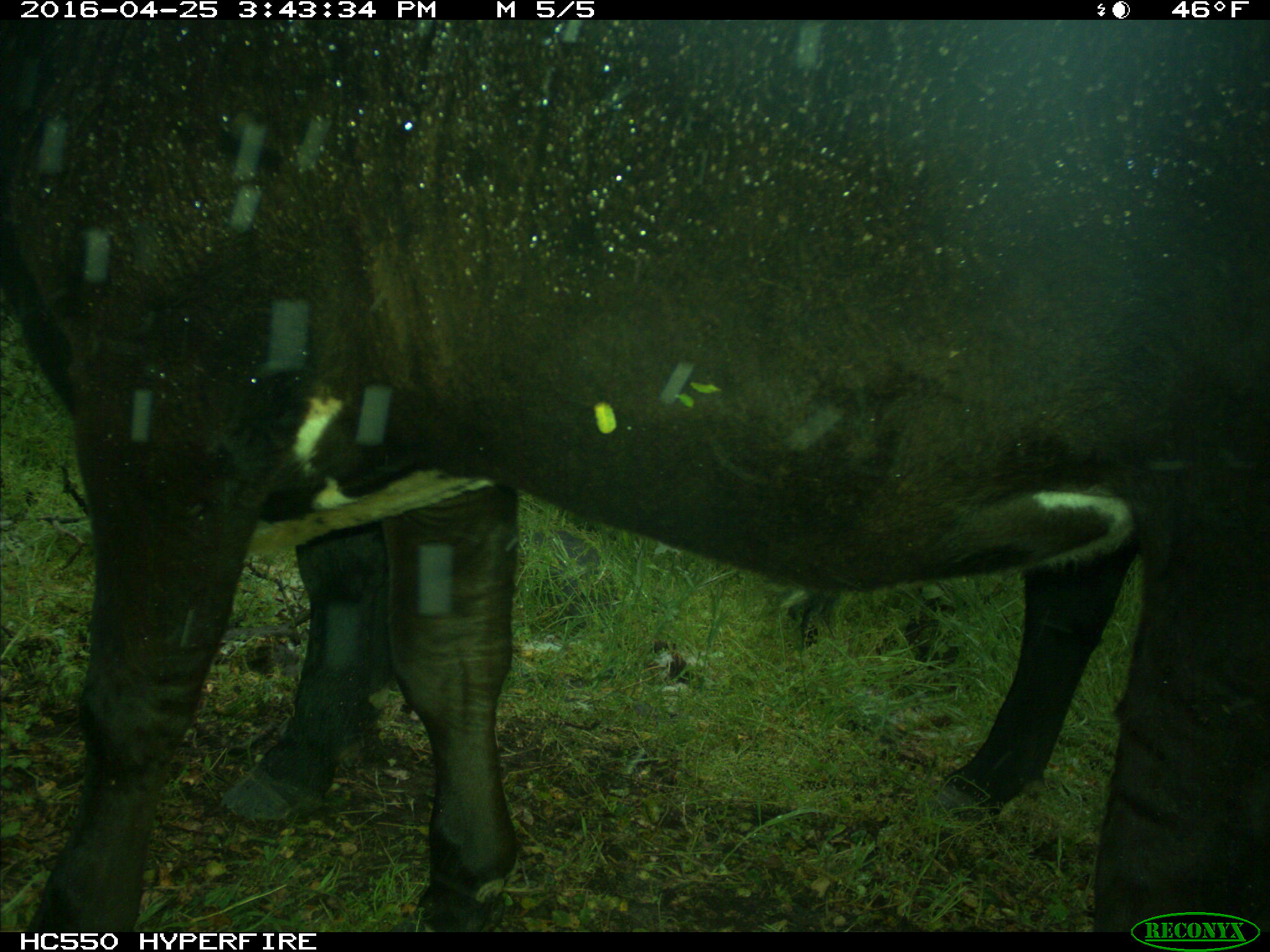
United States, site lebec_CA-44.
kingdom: Animalia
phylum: Chordata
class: Mammalia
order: Artiodactyla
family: Bovidae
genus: Bos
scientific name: Bos taurus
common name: domestic cow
Bos taurus (domestic cow).